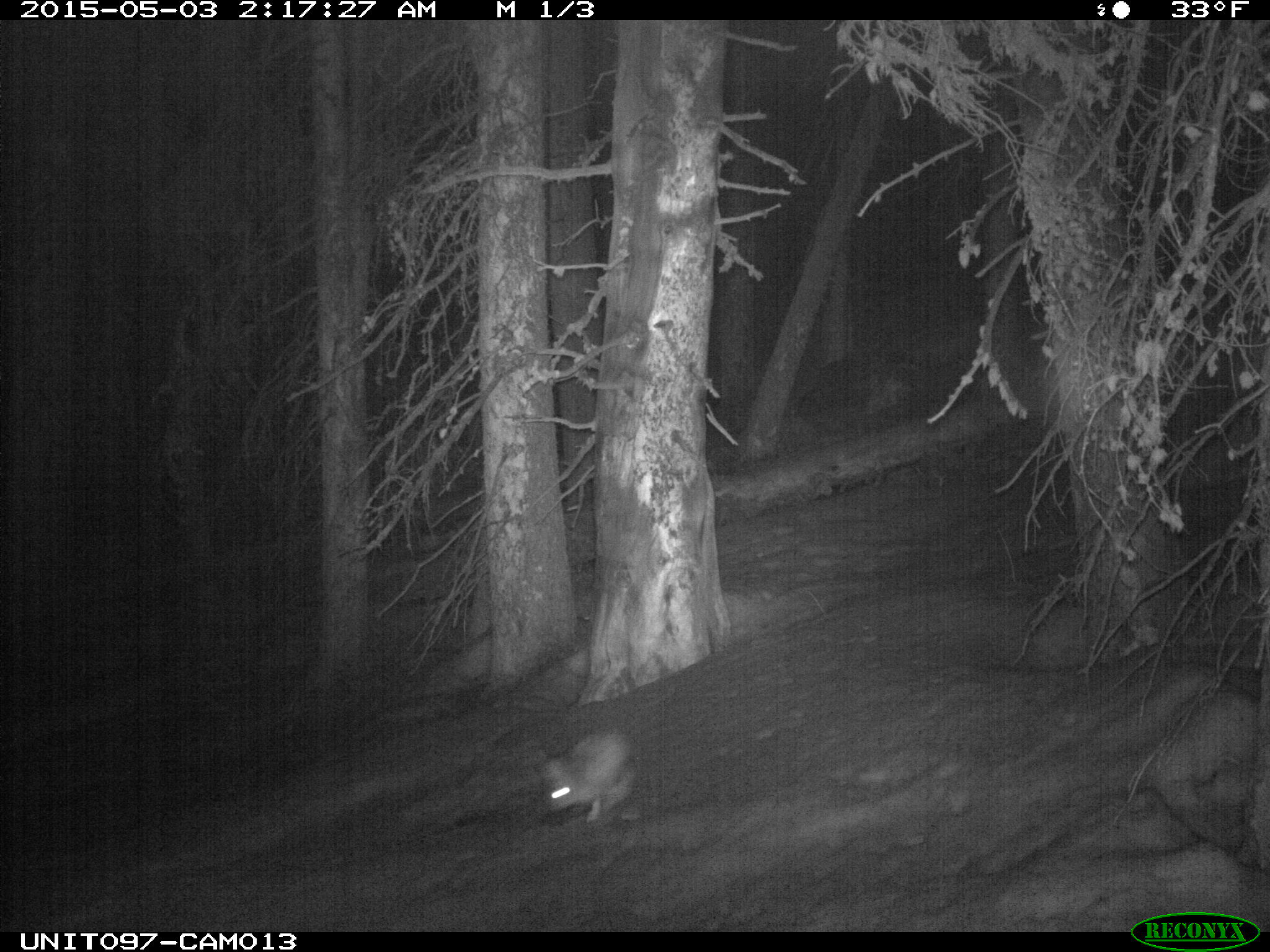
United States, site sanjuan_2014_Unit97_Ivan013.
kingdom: Animalia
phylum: Chordata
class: Mammalia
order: Lagomorpha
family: Leporidae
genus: Lepus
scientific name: Lepus americanus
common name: snowshoe hare